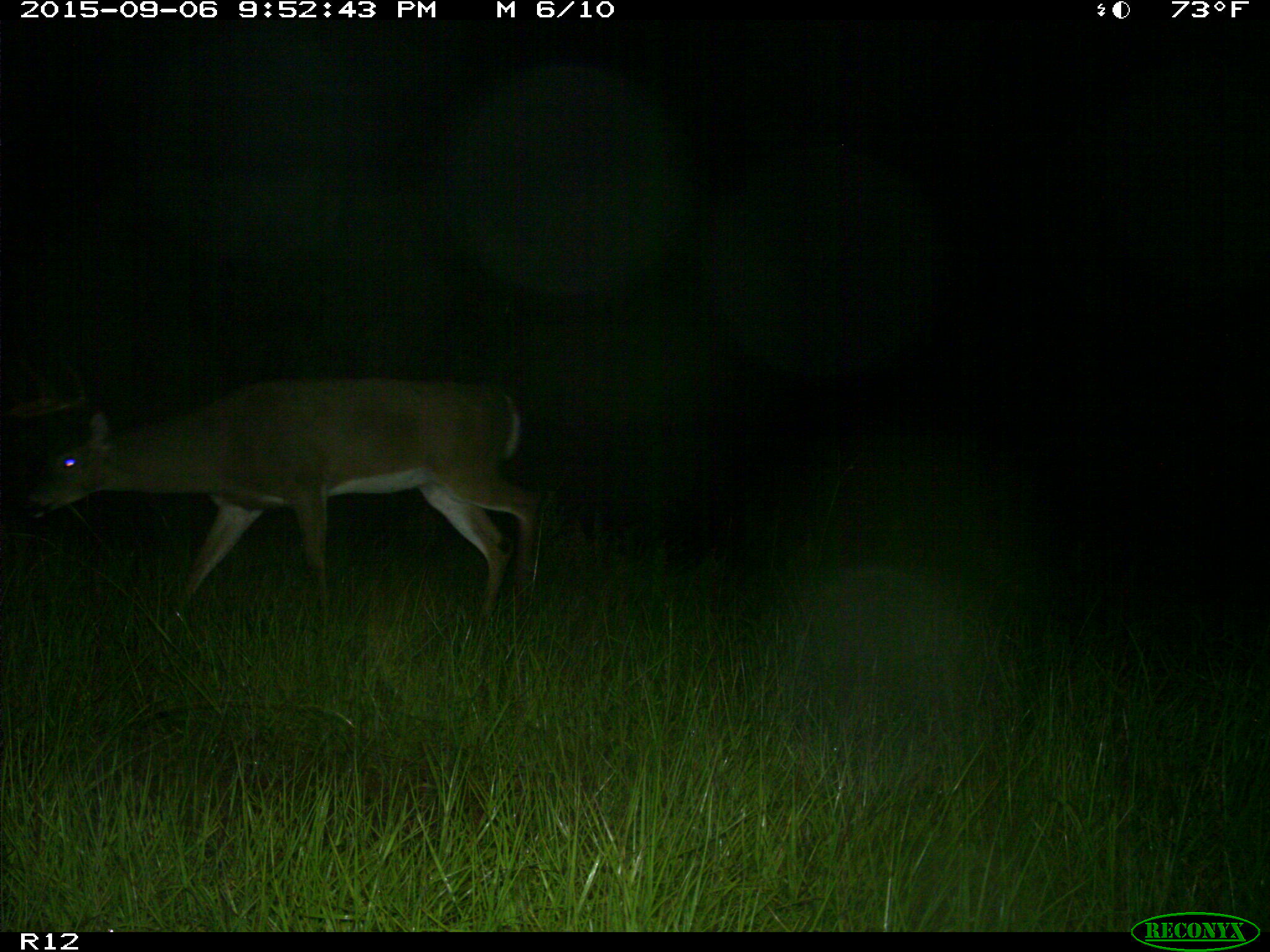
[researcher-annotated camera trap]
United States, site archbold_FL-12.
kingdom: Animalia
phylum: Chordata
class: Mammalia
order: Artiodactyla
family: Cervidae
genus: Odocoileus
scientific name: Odocoileus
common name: deer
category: unidentified deer